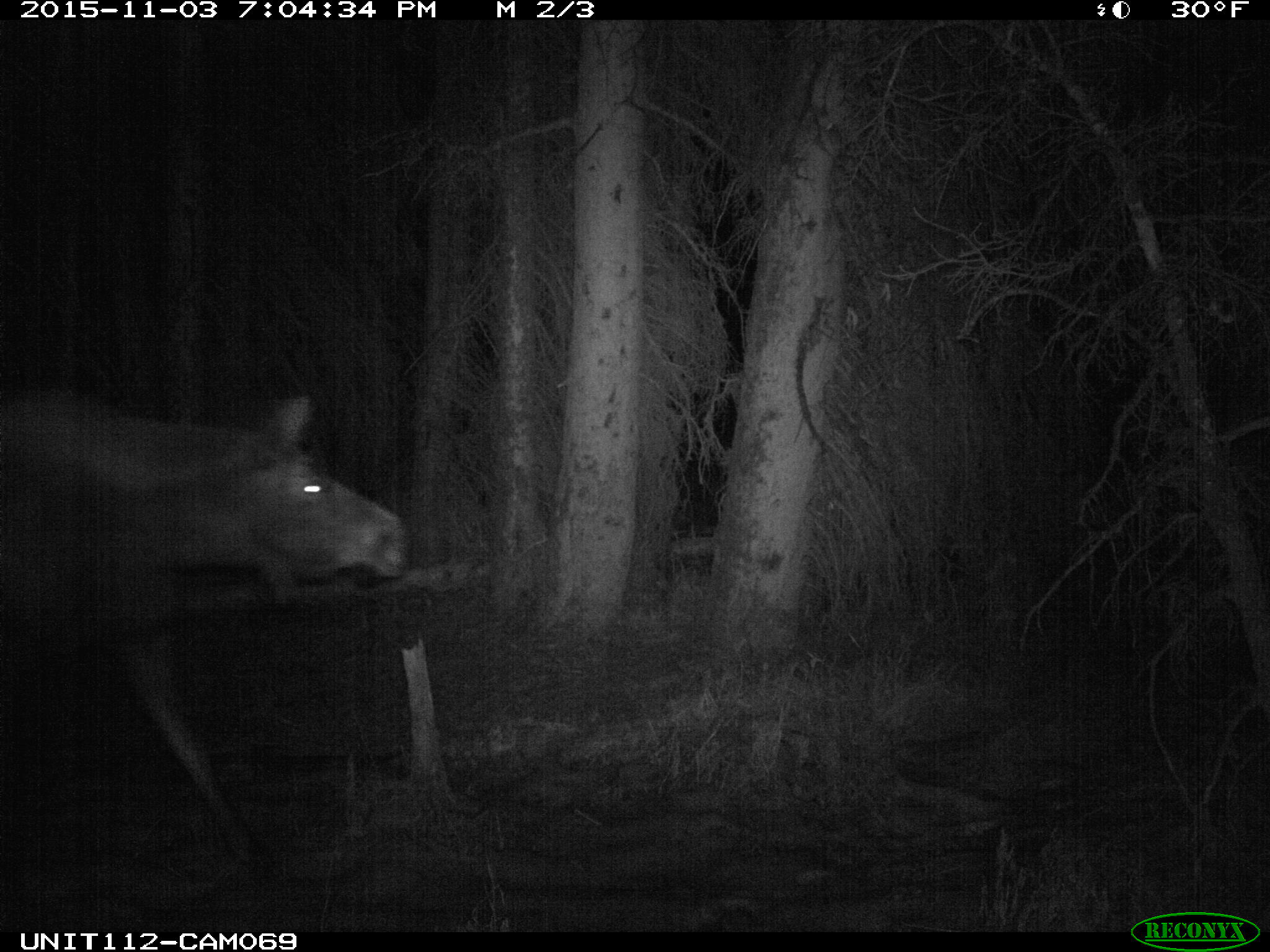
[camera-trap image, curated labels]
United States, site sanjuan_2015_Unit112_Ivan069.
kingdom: Animalia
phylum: Chordata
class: Mammalia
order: Artiodactyla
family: Cervidae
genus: Alces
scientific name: Alces alces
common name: moose